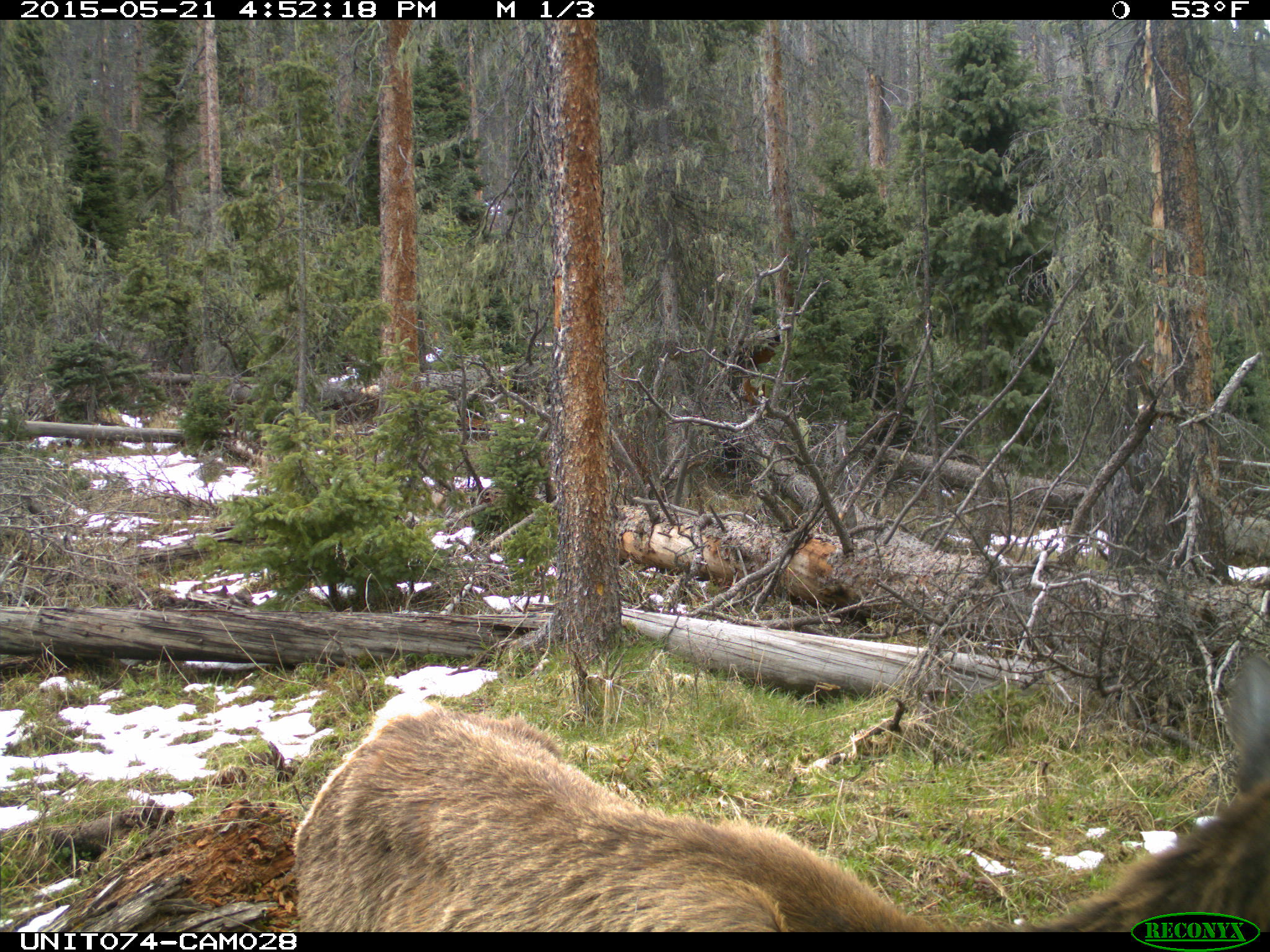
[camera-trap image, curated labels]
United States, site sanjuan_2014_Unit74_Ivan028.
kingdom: Animalia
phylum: Chordata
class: Mammalia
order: Artiodactyla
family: Cervidae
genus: Cervus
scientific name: Cervus elaphus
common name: red deer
Cervus elaphus (red deer).